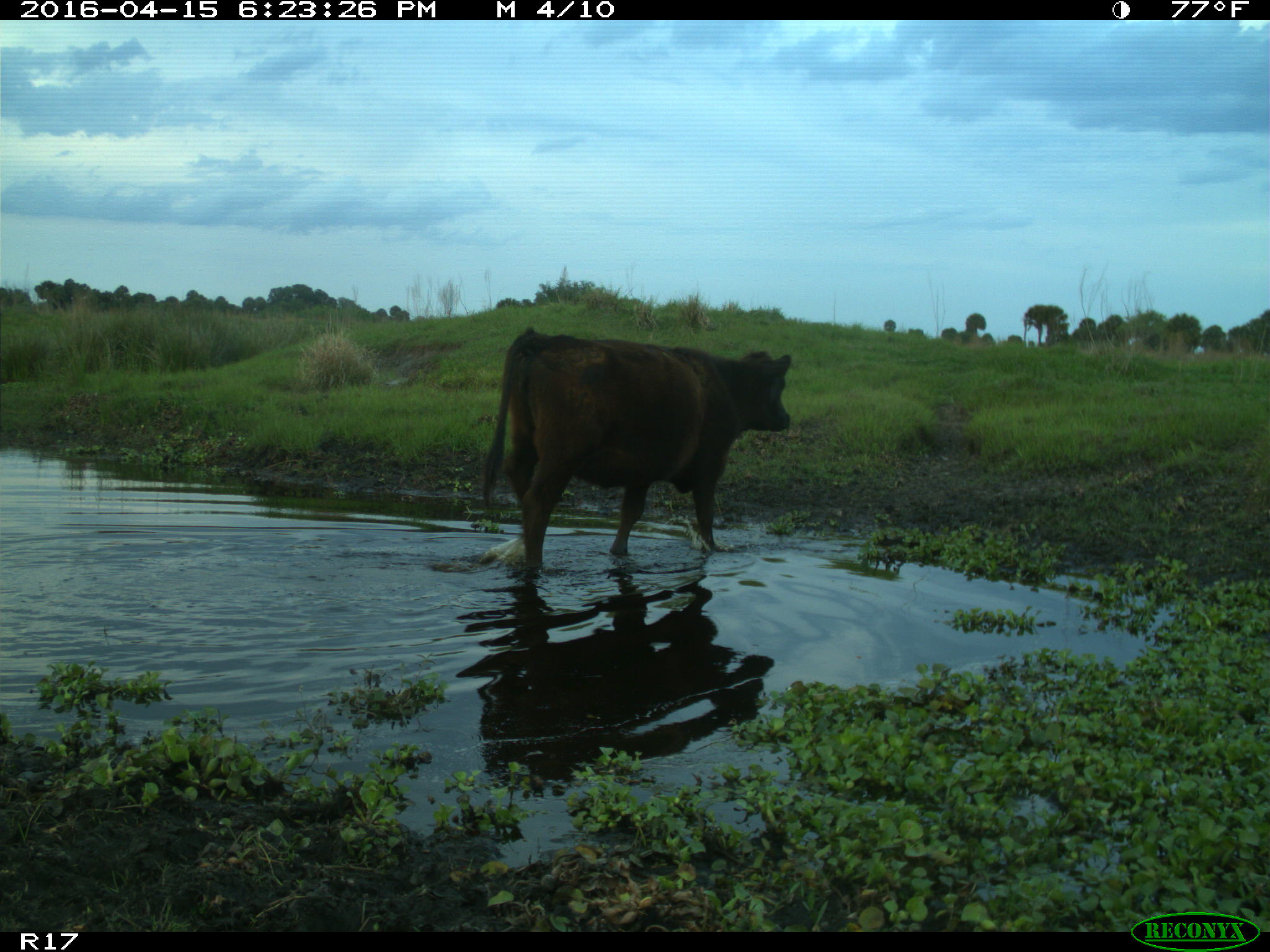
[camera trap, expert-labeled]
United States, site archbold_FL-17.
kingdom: Animalia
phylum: Chordata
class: Mammalia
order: Artiodactyla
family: Bovidae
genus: Bos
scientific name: Bos taurus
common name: domestic cow